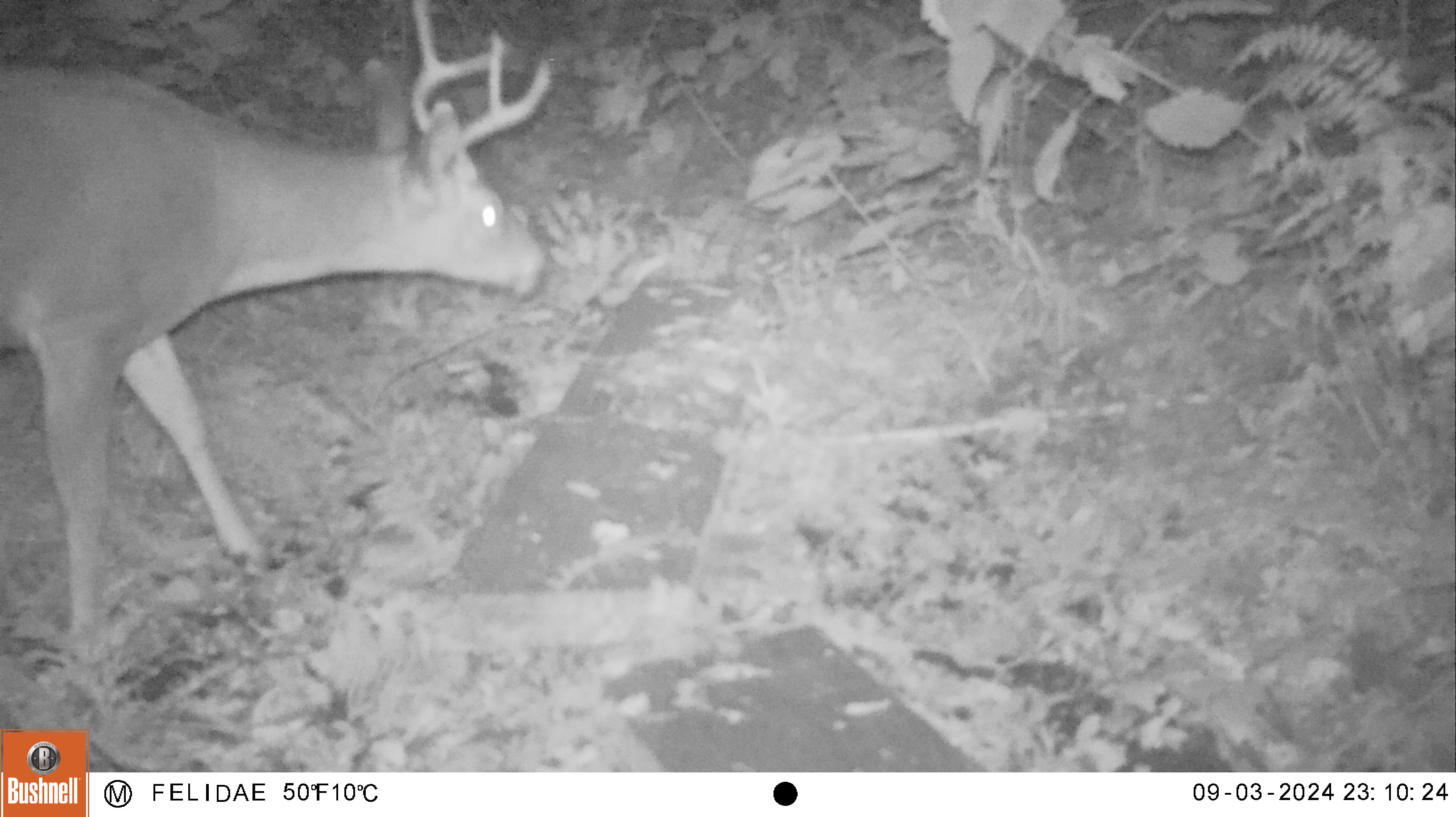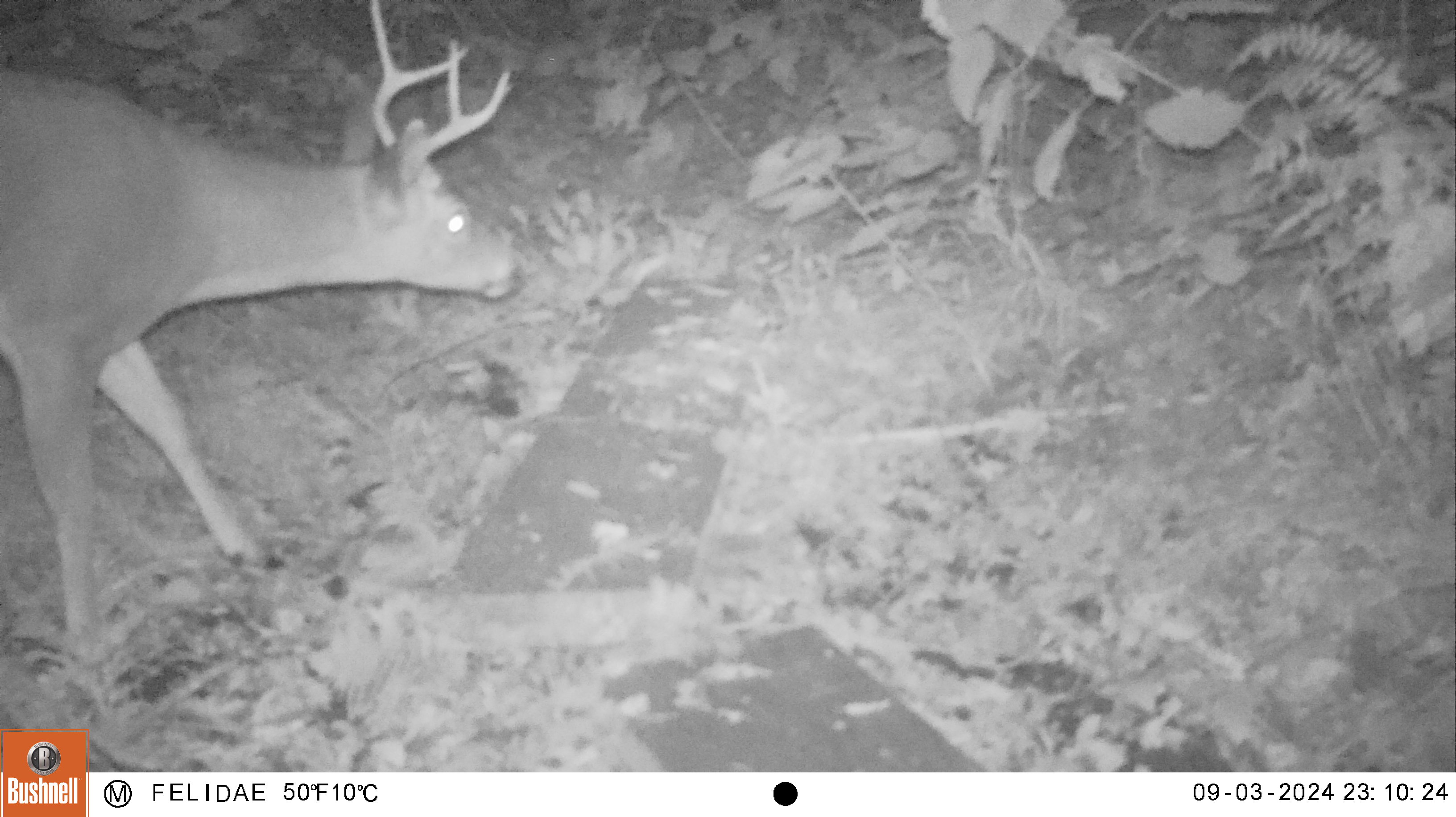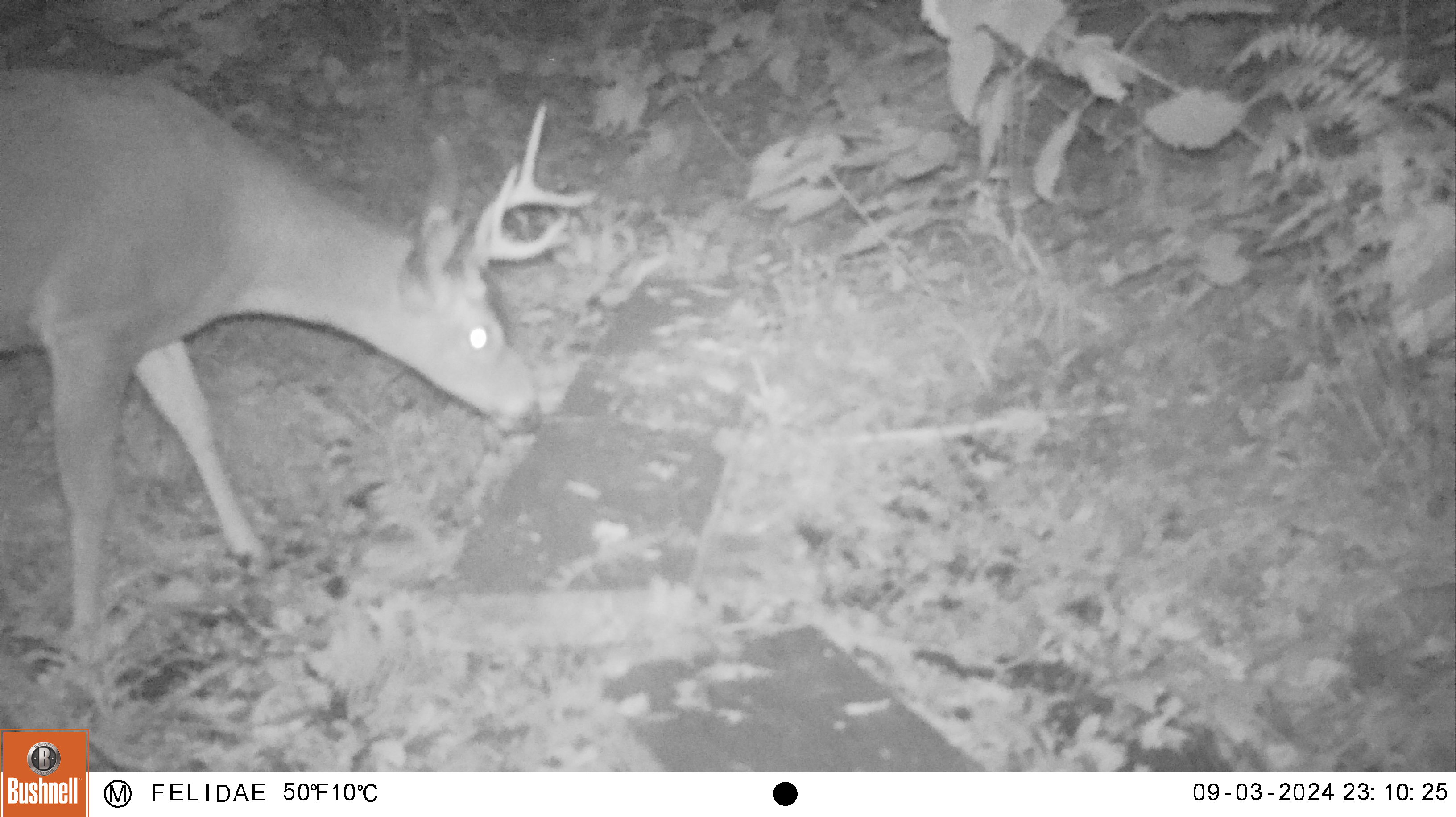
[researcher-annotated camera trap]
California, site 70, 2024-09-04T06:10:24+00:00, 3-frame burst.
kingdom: Animalia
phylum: Chordata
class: Mammalia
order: Artiodactyla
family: Cervidae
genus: Odocoileus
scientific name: Odocoileus hemionus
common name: mule deer